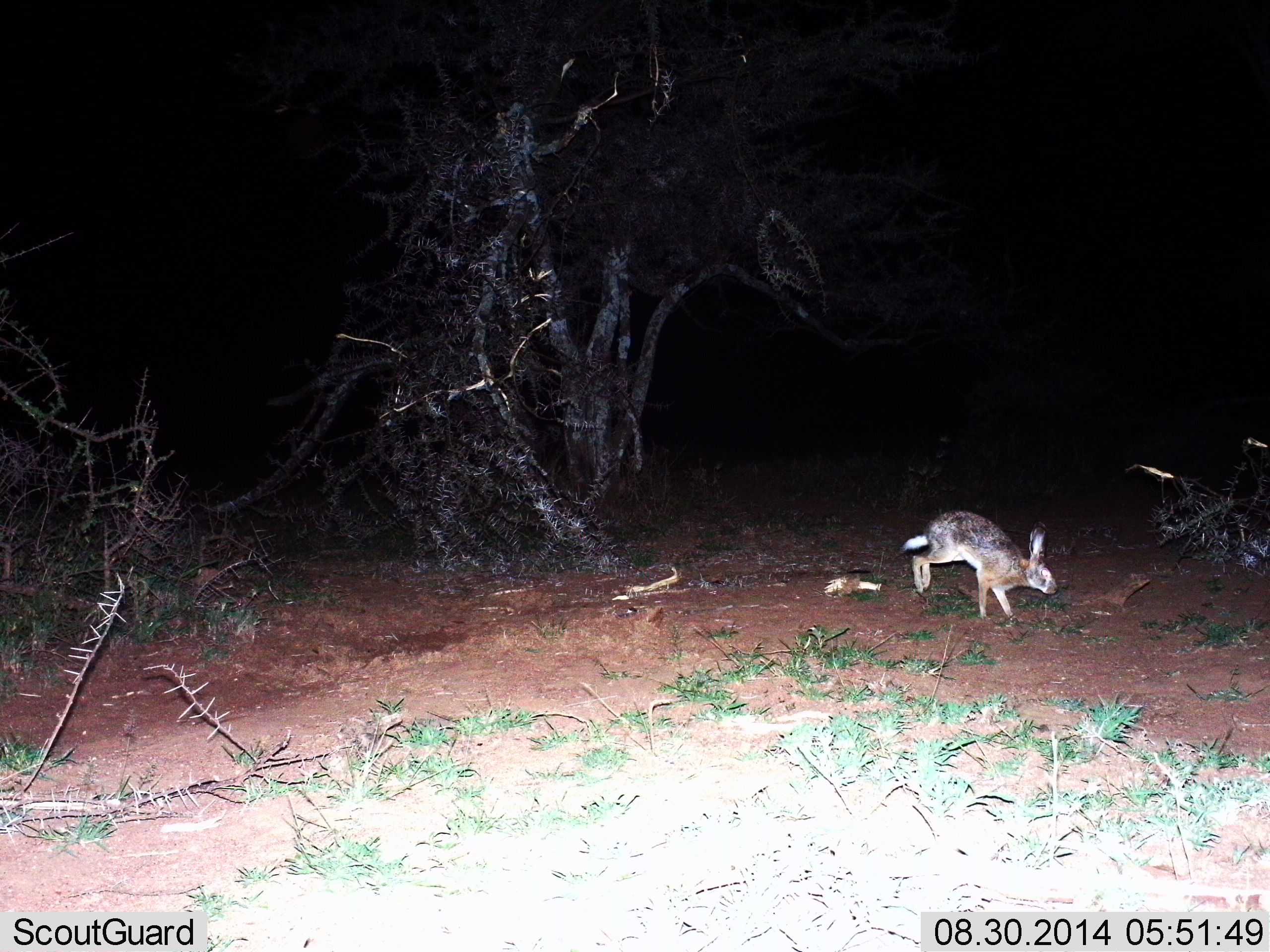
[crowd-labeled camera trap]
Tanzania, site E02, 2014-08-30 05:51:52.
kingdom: Animalia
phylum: Chordata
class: Mammalia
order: Lagomorpha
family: Leporidae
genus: Lepus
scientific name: Lepus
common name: hare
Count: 1.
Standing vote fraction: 0%.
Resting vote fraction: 0%.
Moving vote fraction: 100%.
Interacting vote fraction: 0%.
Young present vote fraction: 0%.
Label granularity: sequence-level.